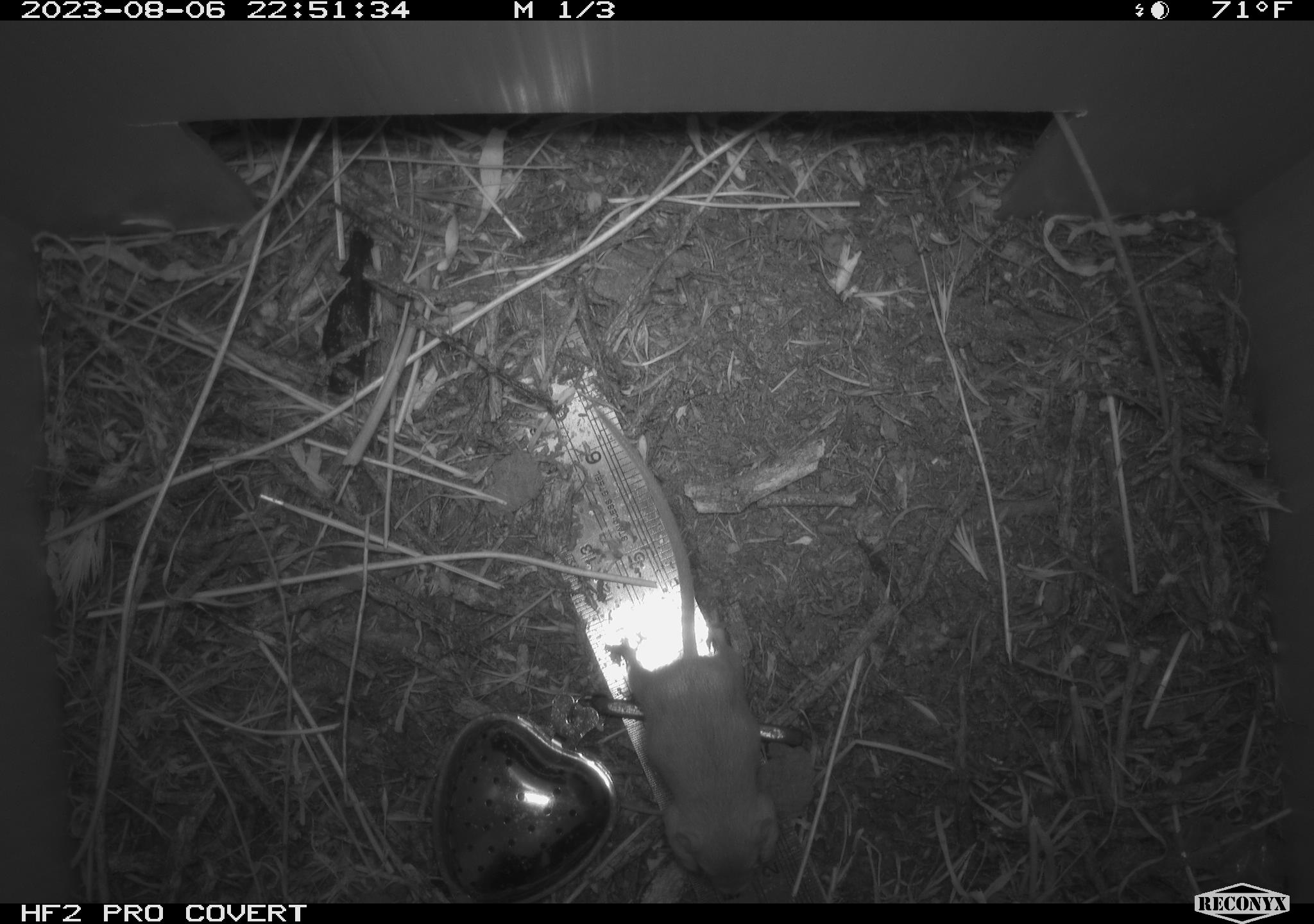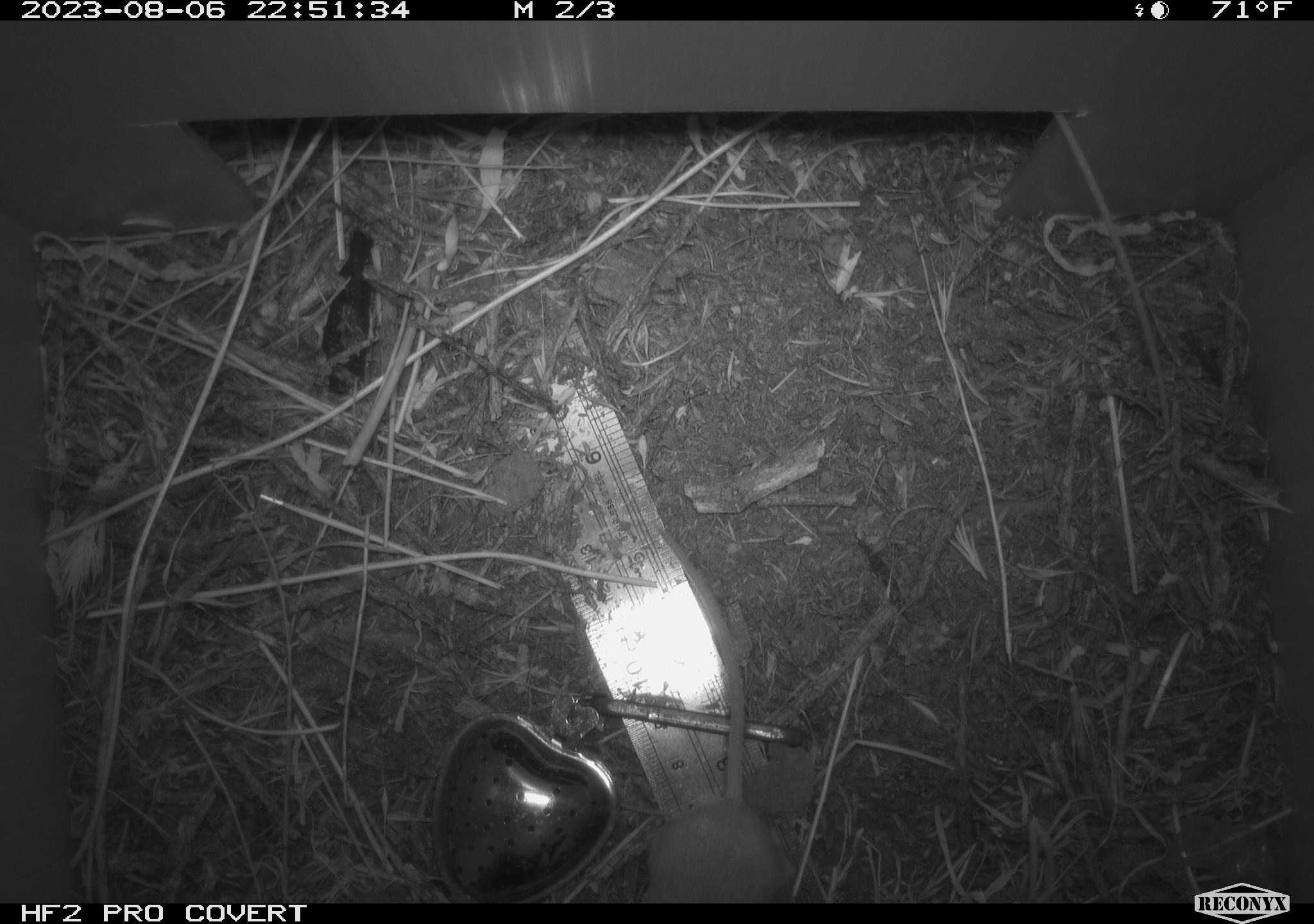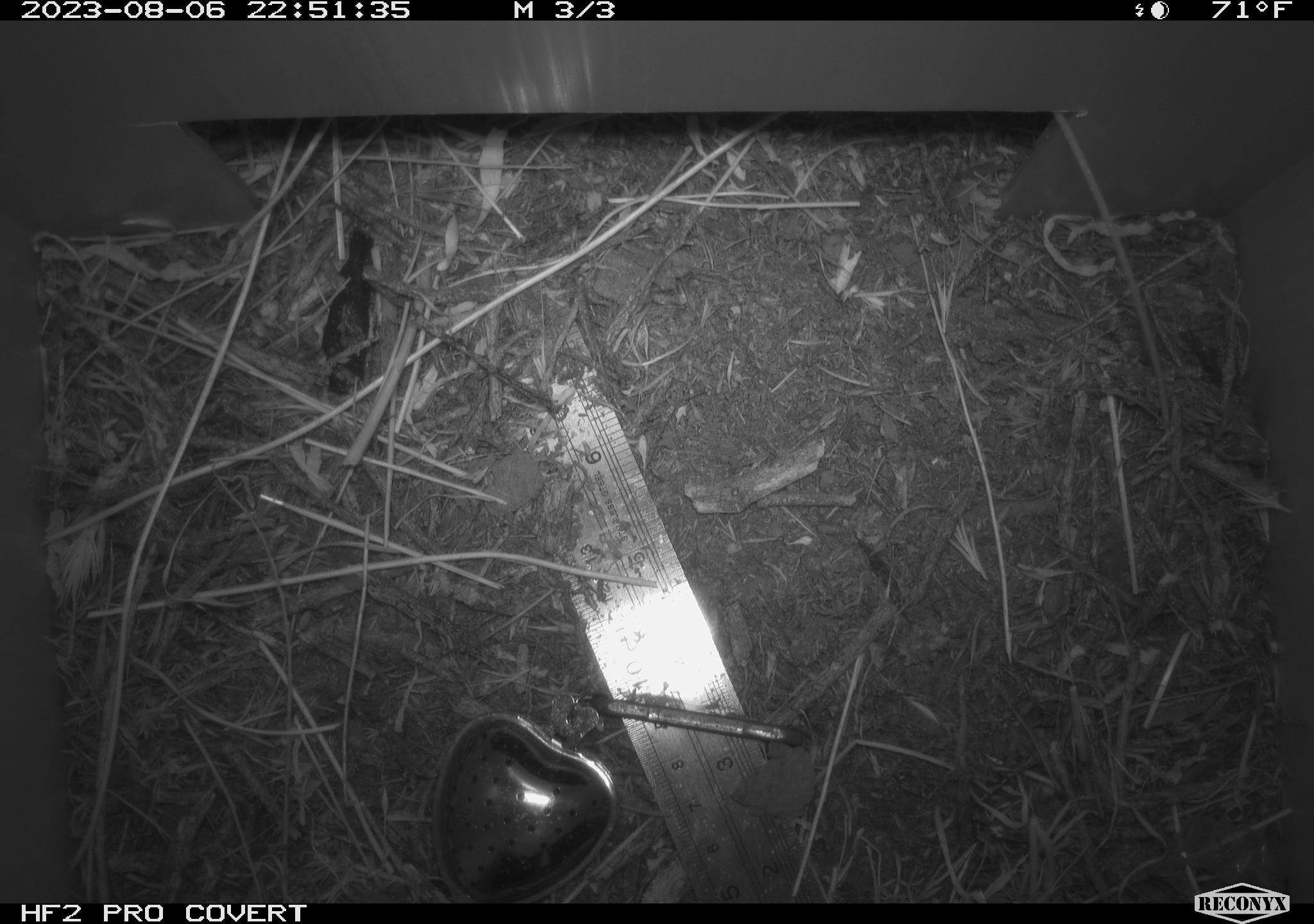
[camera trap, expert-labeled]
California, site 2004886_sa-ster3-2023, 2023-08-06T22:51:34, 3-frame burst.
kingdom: Animalia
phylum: Chordata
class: Mammalia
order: Rodentia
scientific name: Rodentia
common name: mouse species